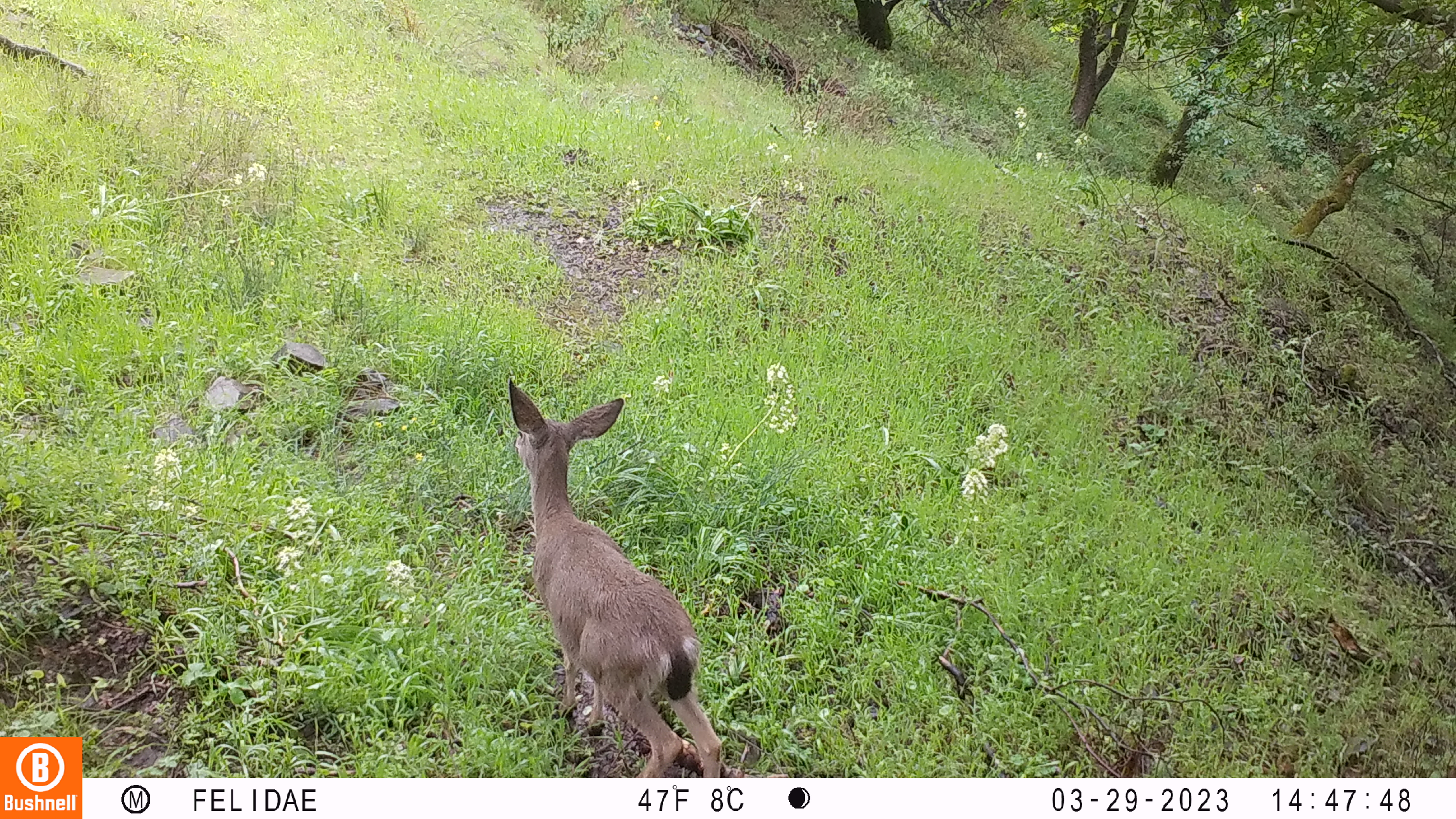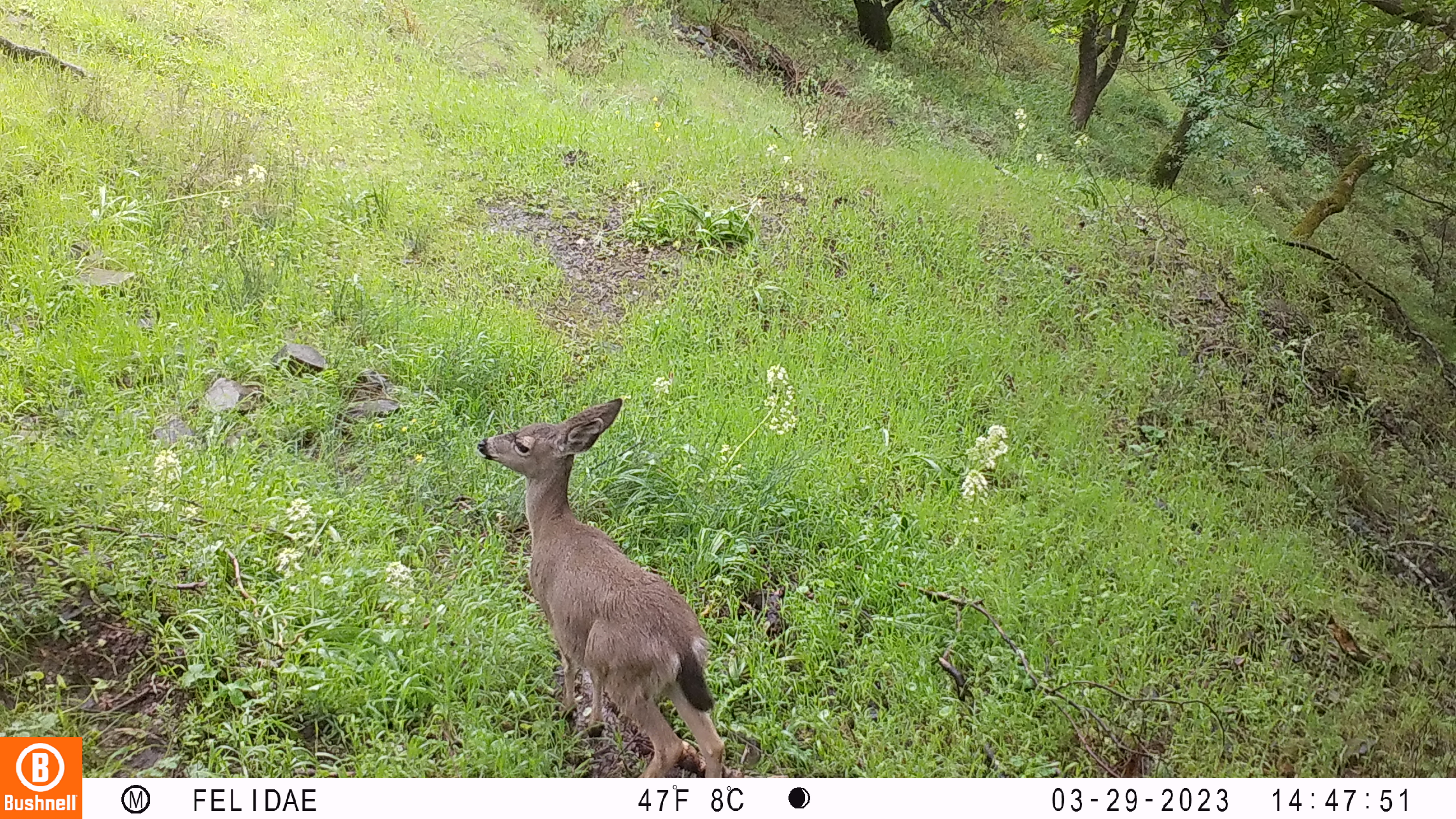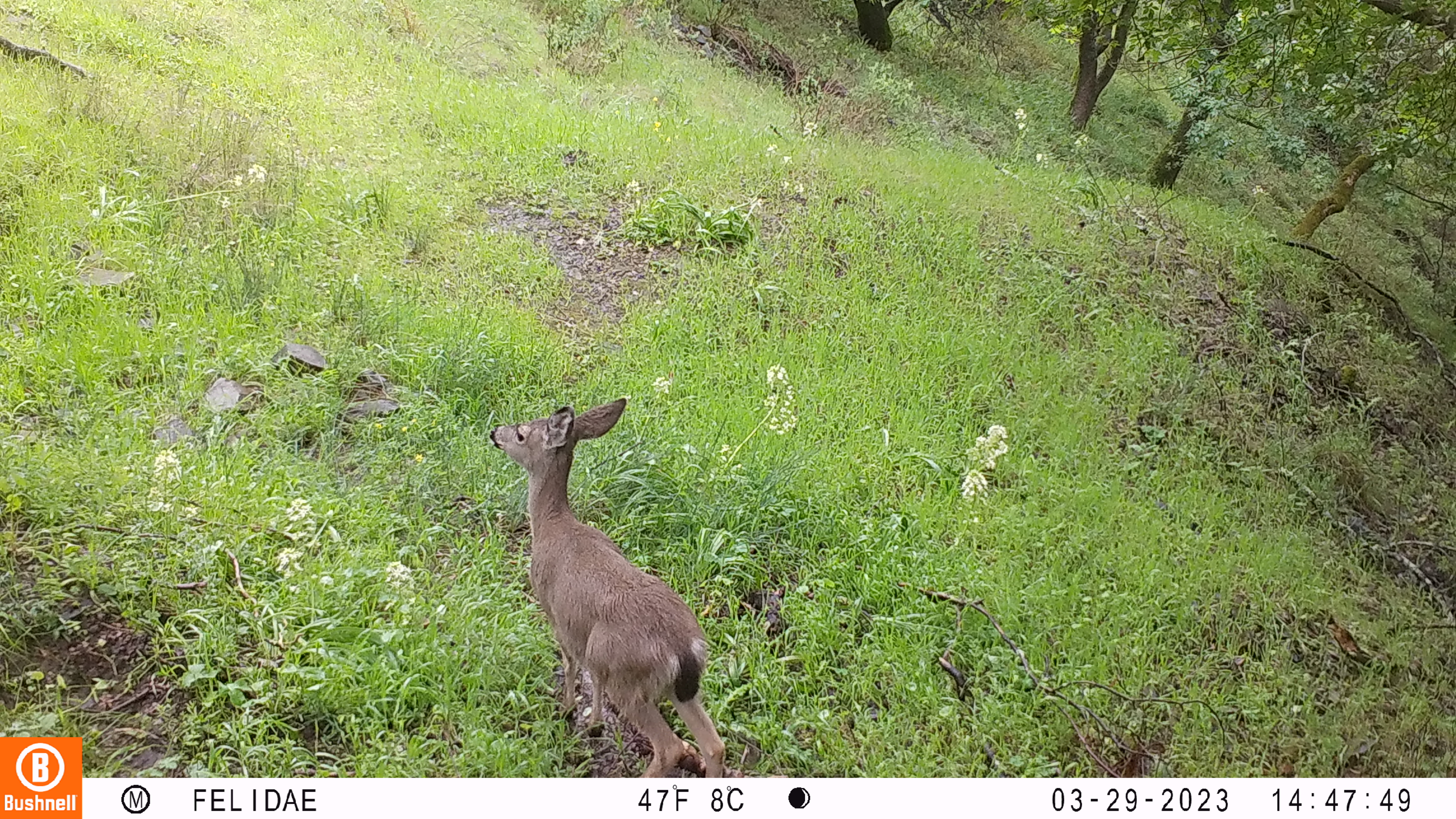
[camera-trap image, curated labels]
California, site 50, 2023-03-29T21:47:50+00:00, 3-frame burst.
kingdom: Animalia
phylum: Chordata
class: Mammalia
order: Artiodactyla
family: Cervidae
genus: Odocoileus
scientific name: Odocoileus hemionus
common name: mule deer